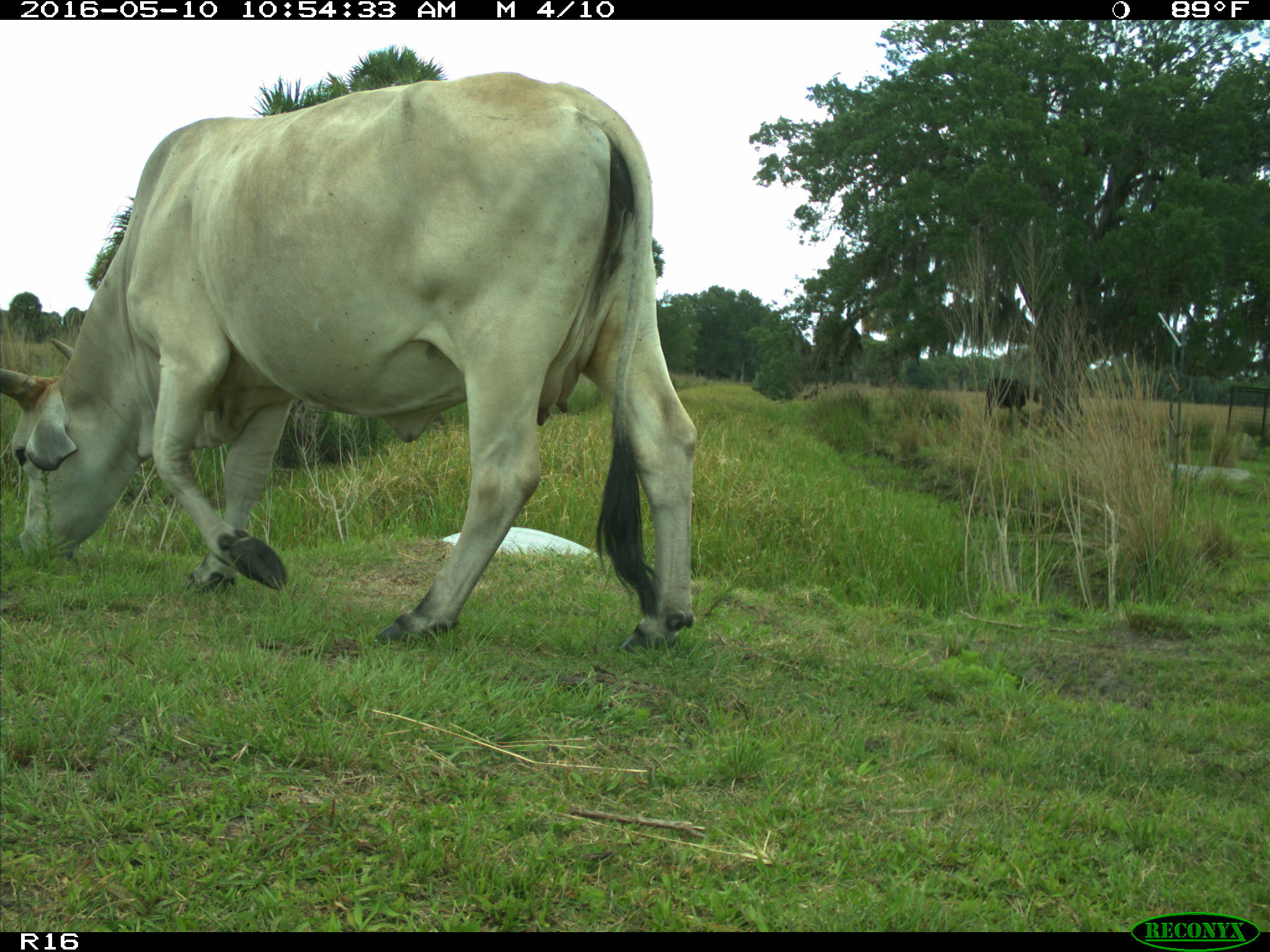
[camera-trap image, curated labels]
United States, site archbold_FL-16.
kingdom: Animalia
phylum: Chordata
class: Mammalia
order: Artiodactyla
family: Bovidae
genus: Bos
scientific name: Bos taurus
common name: domestic cow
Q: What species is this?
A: Bos taurus (domestic cow).